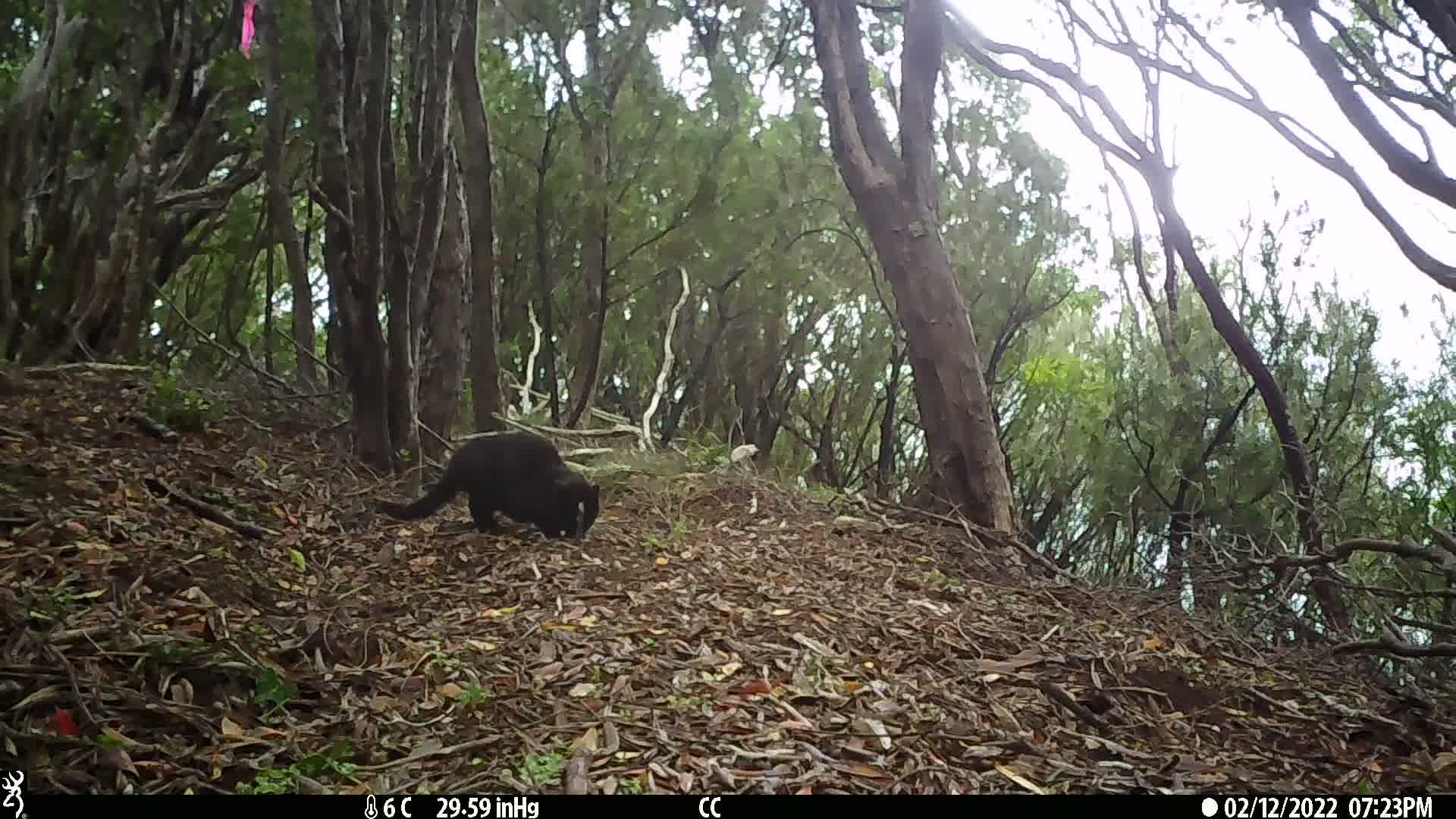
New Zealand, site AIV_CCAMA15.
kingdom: Animalia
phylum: Chordata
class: Mammalia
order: Carnivora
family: Felidae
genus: Felis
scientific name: Felis catus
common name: domestic cat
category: cat